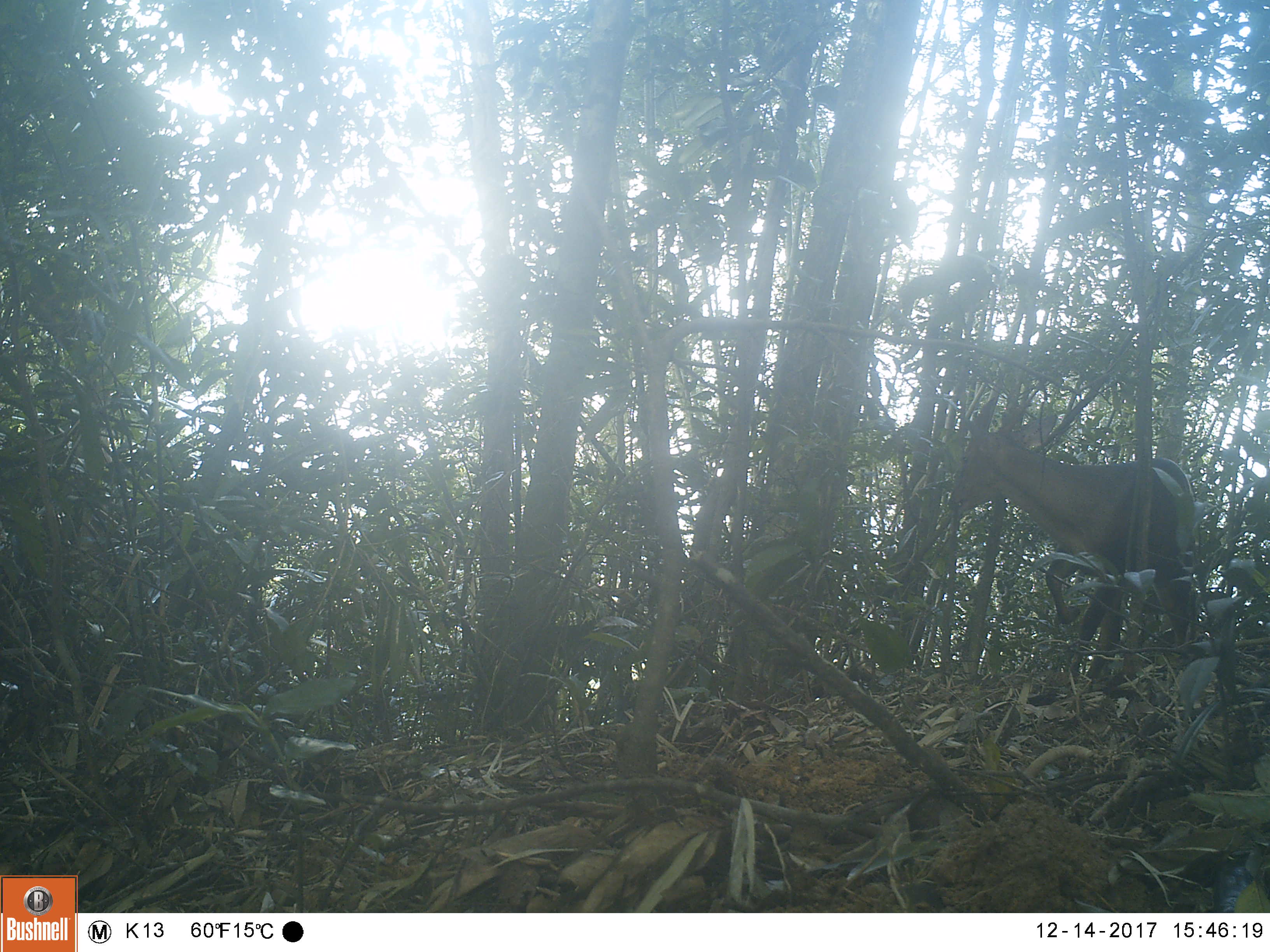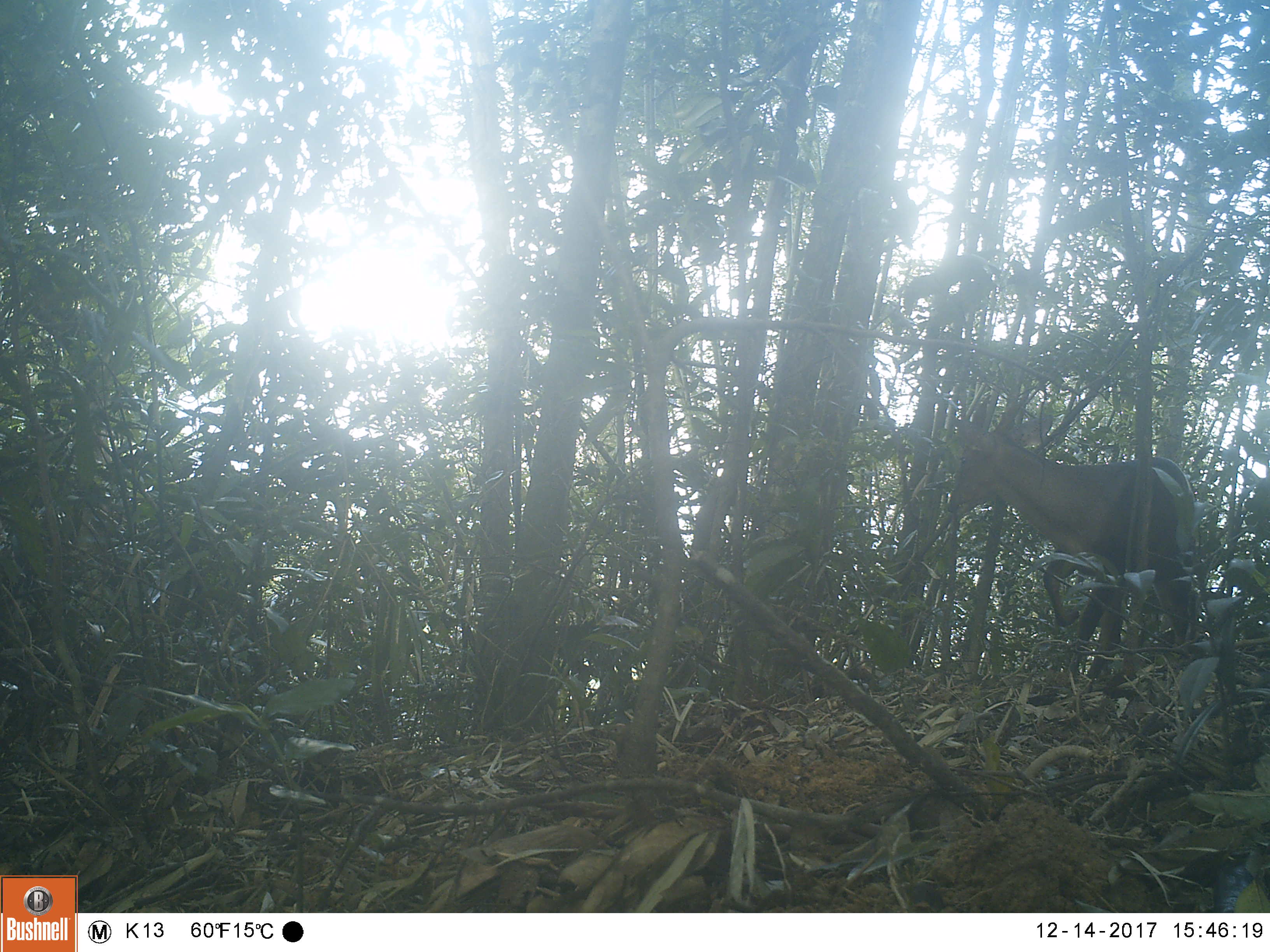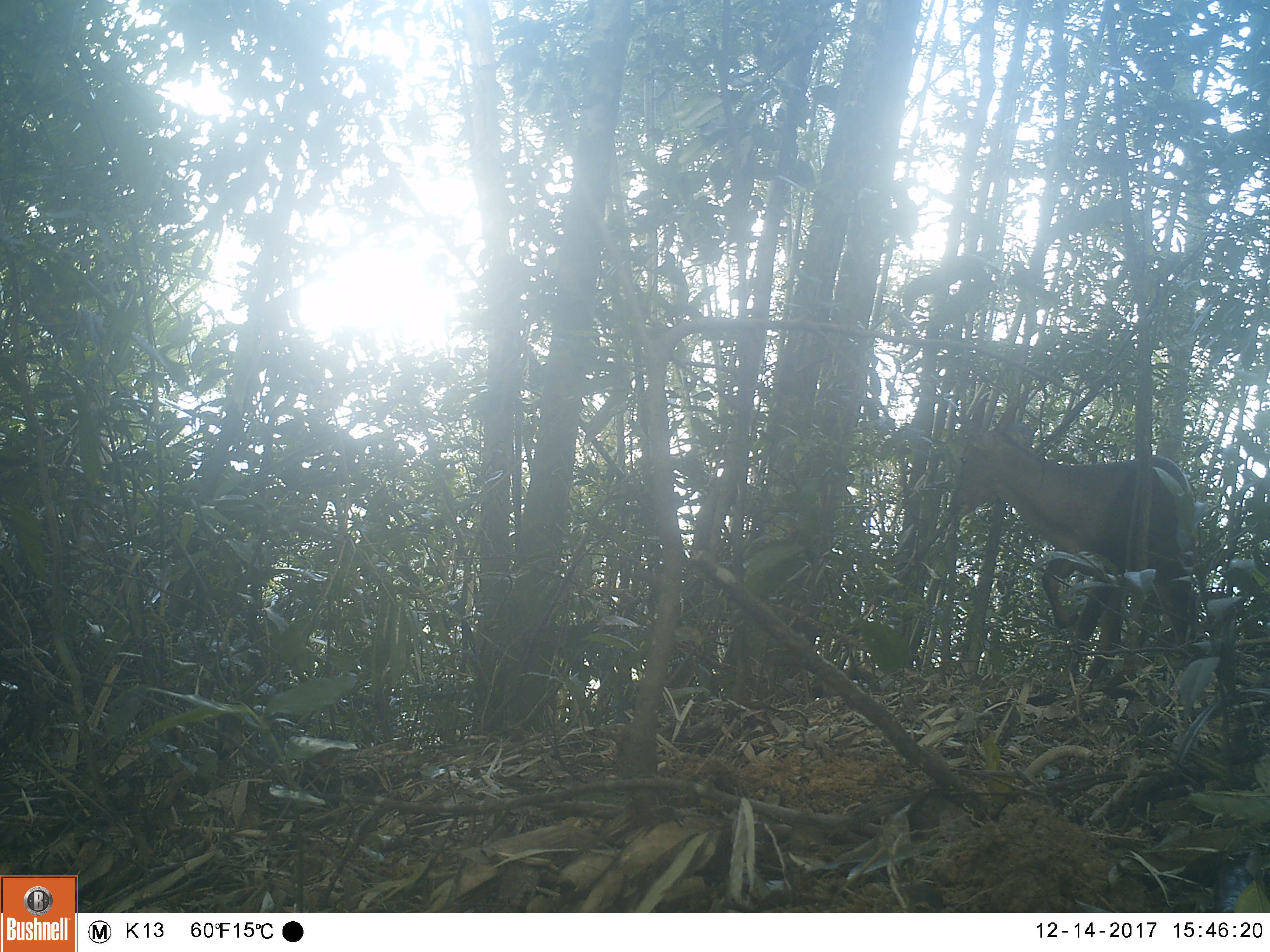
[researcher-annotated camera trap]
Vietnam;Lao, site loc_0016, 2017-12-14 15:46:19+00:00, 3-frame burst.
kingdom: Animalia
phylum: Chordata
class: Mammalia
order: Artiodactyla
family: Cervidae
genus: Muntiacus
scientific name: Muntiacus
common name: muntjacs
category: unidentified muntjac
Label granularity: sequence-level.